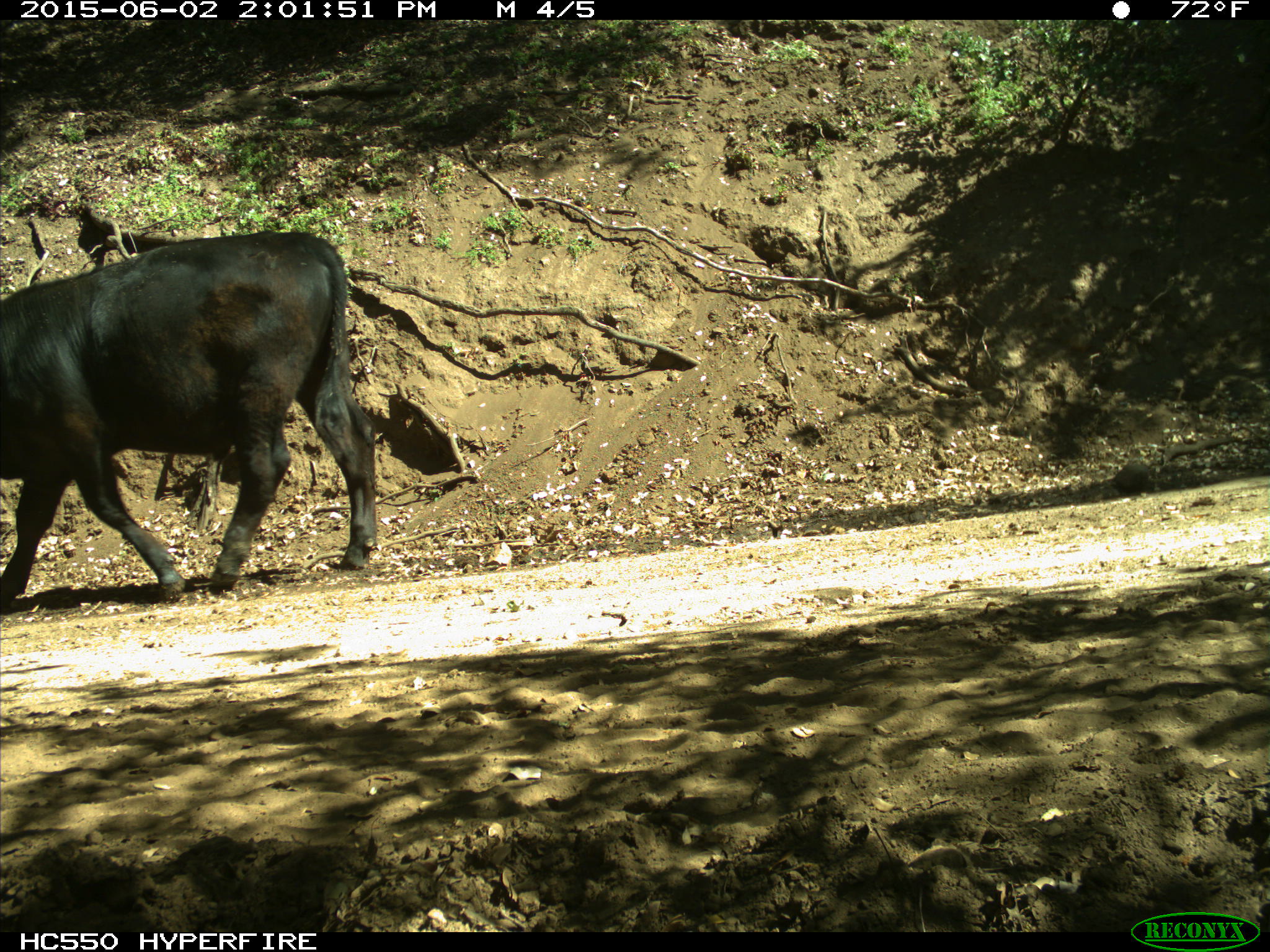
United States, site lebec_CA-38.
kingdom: Animalia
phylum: Chordata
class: Mammalia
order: Artiodactyla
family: Bovidae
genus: Bos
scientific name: Bos taurus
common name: domestic cow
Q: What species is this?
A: Bos taurus (domestic cow).